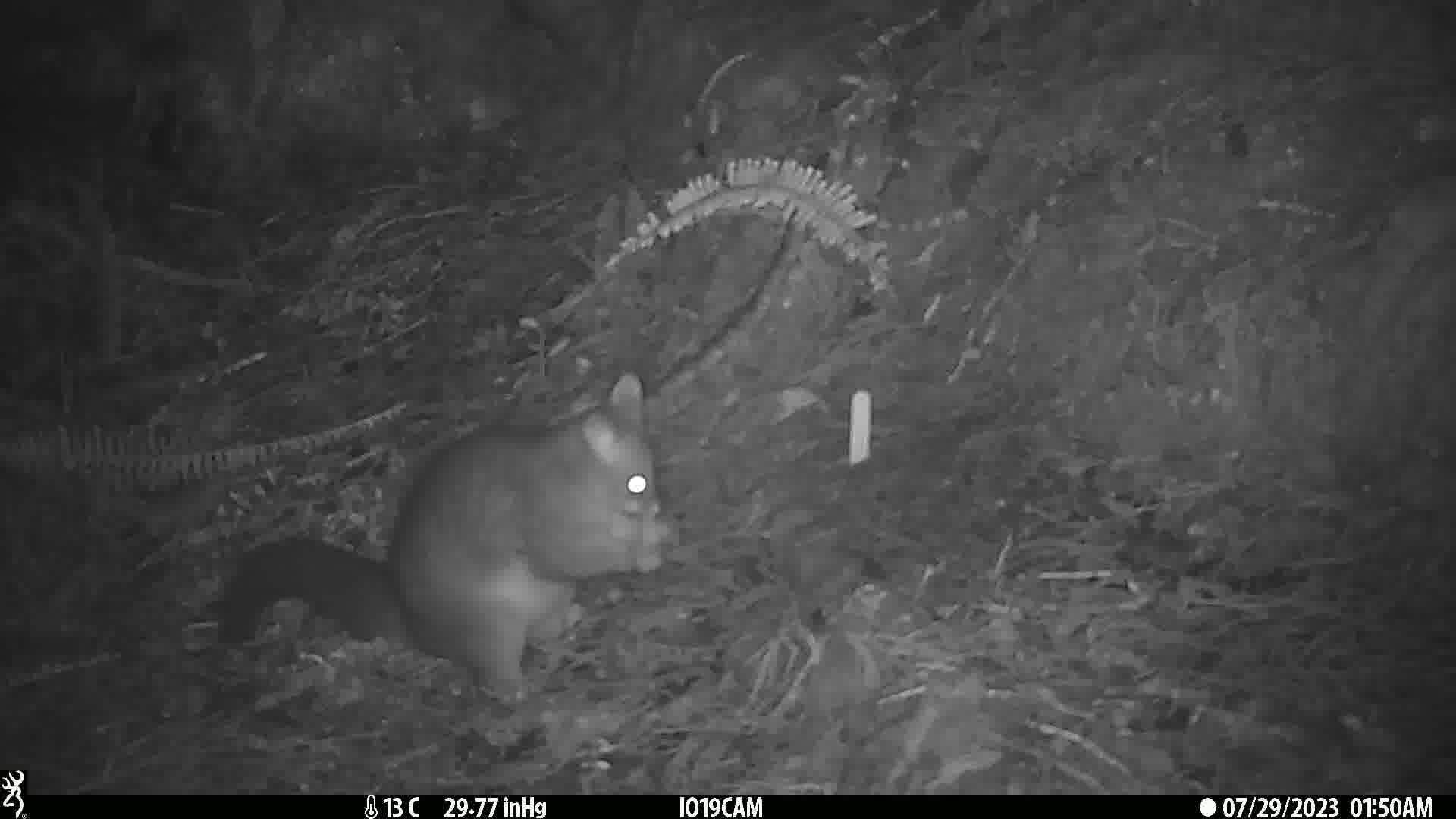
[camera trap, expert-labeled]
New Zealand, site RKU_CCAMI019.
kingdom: Animalia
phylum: Chordata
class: Mammalia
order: Diprotodontia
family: Phalangeridae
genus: Trichosurus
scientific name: Trichosurus vulpecula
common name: common brushtail possum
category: possum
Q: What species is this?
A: Possum (common brushtail possum) (Trichosurus vulpecula).